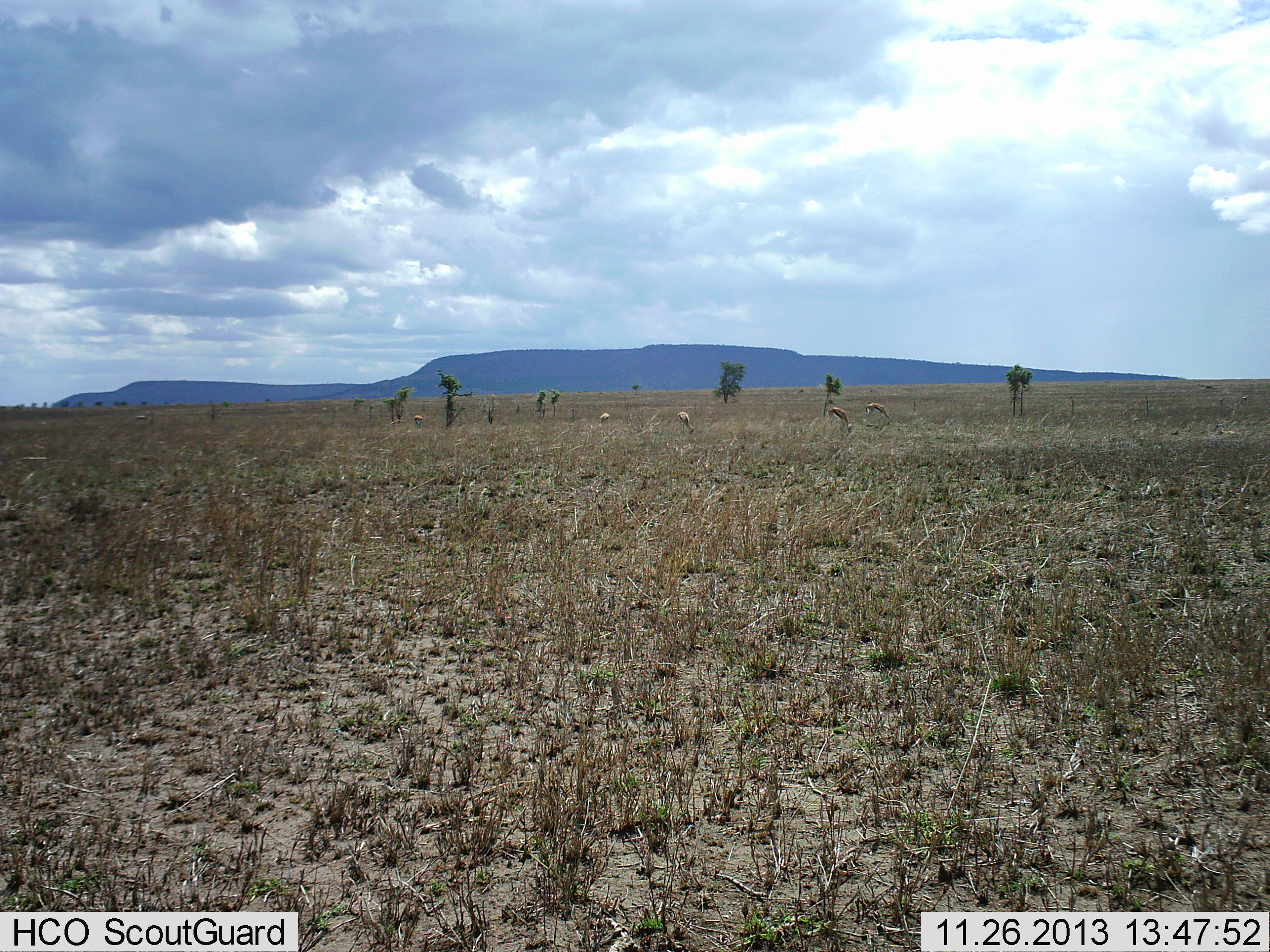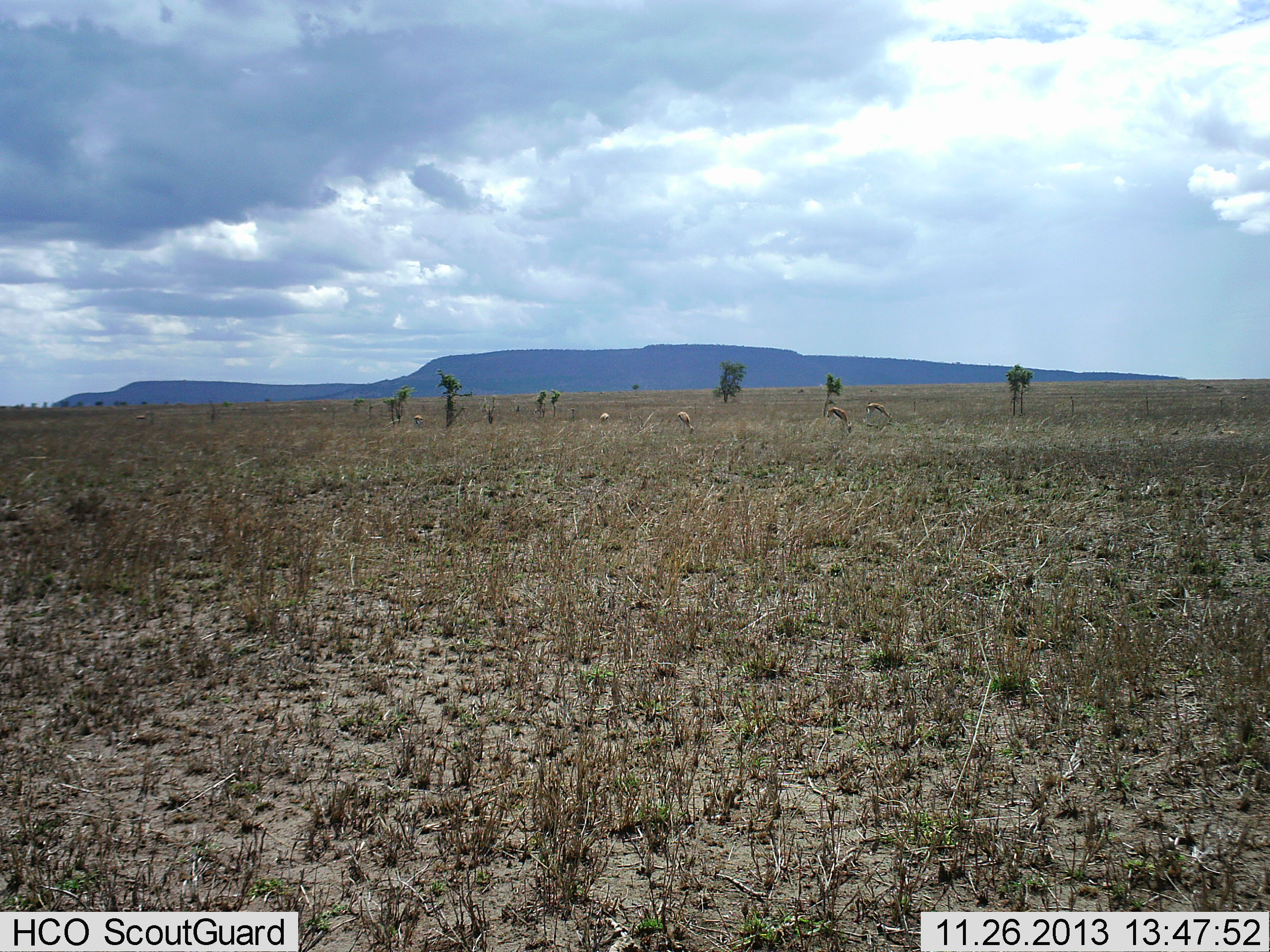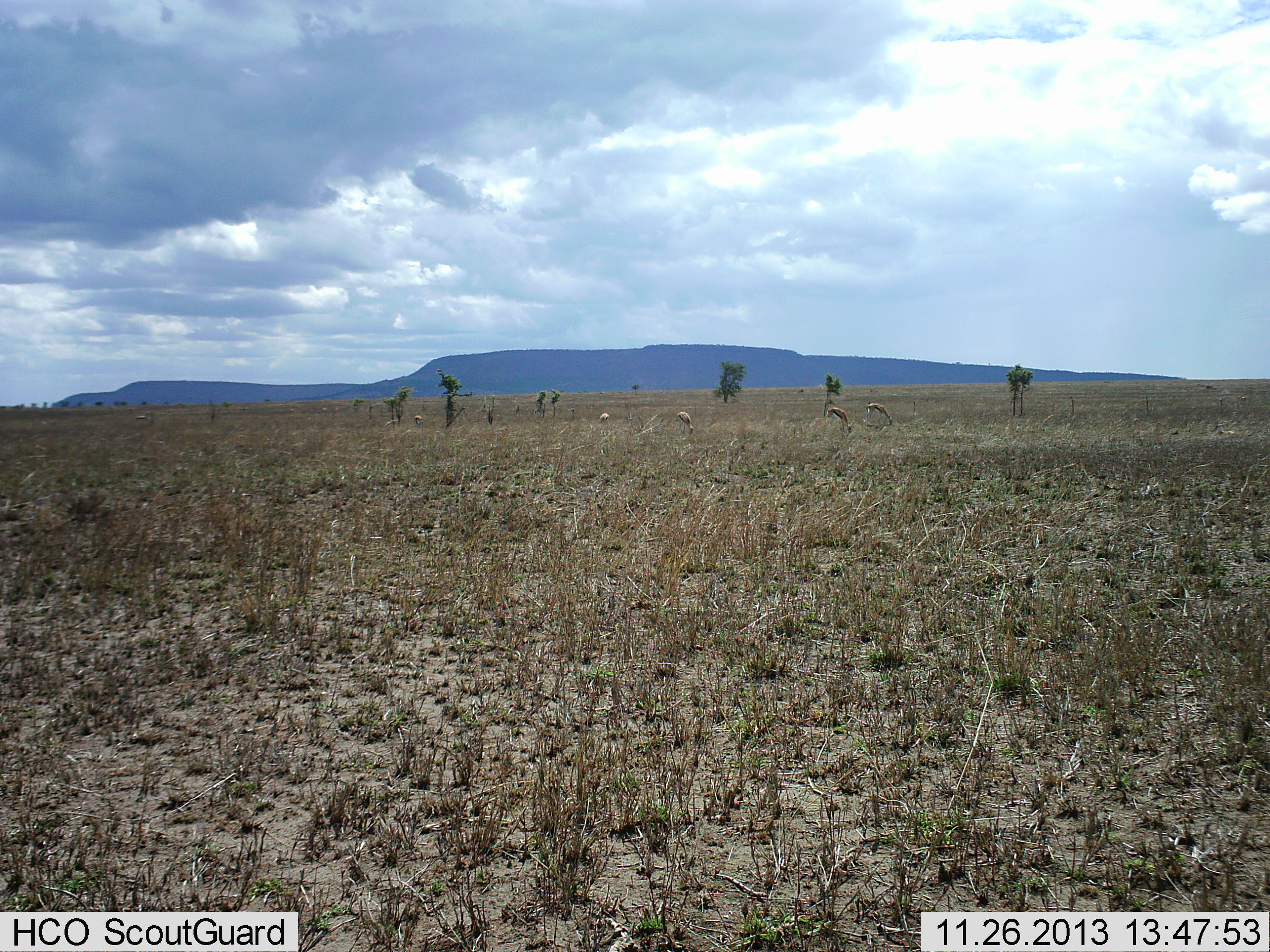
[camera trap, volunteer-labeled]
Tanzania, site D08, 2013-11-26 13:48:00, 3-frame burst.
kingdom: Animalia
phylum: Chordata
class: Mammalia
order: Artiodactyla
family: Bovidae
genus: Eudorcas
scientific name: Eudorcas thomsonii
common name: thomson's gazelle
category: gazellethomsons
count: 5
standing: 30%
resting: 0%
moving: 0%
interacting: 0%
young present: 0%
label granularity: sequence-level